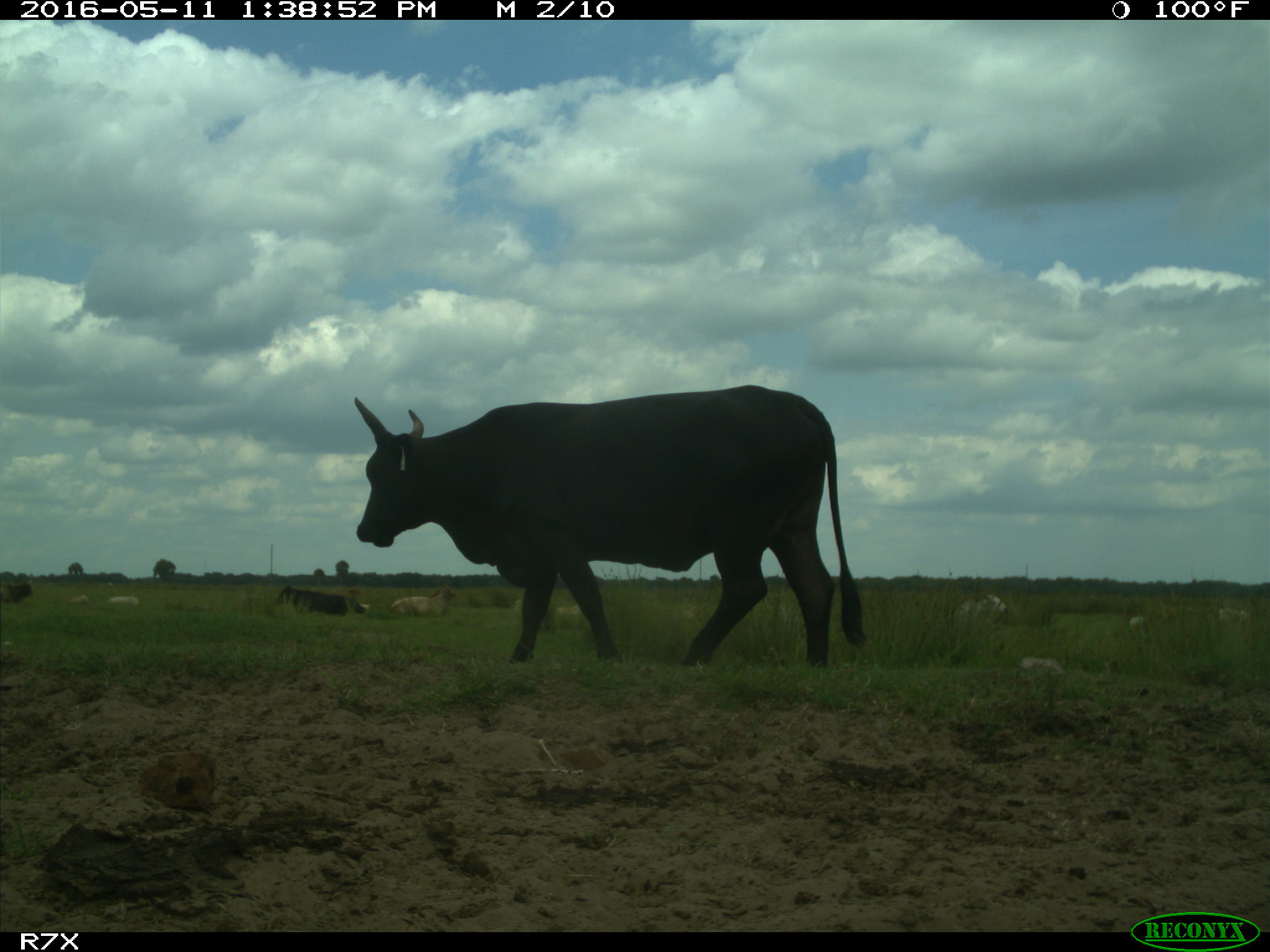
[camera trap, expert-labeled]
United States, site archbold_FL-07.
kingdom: Animalia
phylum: Chordata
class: Mammalia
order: Artiodactyla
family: Bovidae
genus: Bos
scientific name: Bos taurus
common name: domestic cow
Bos taurus (domestic cow).